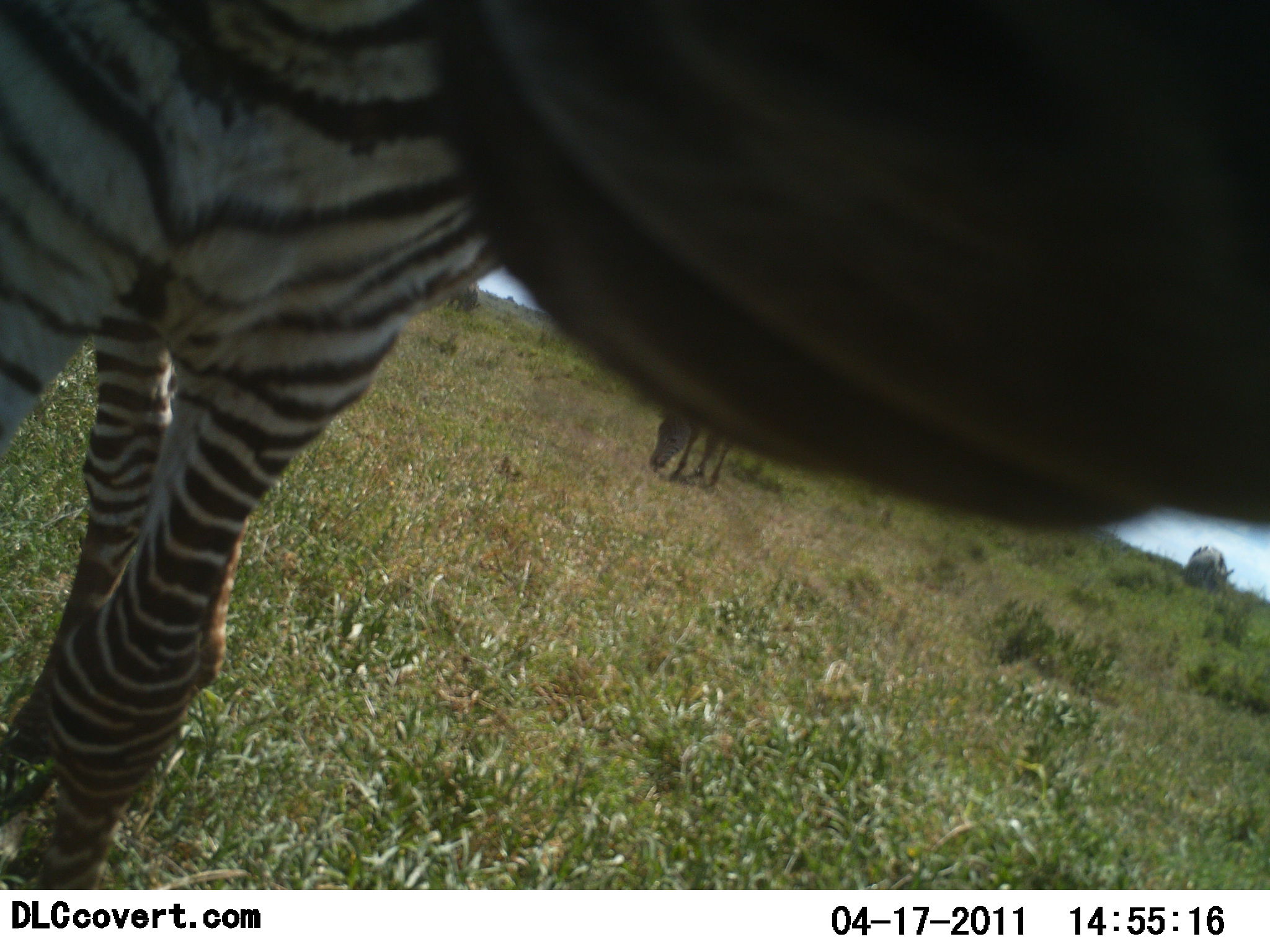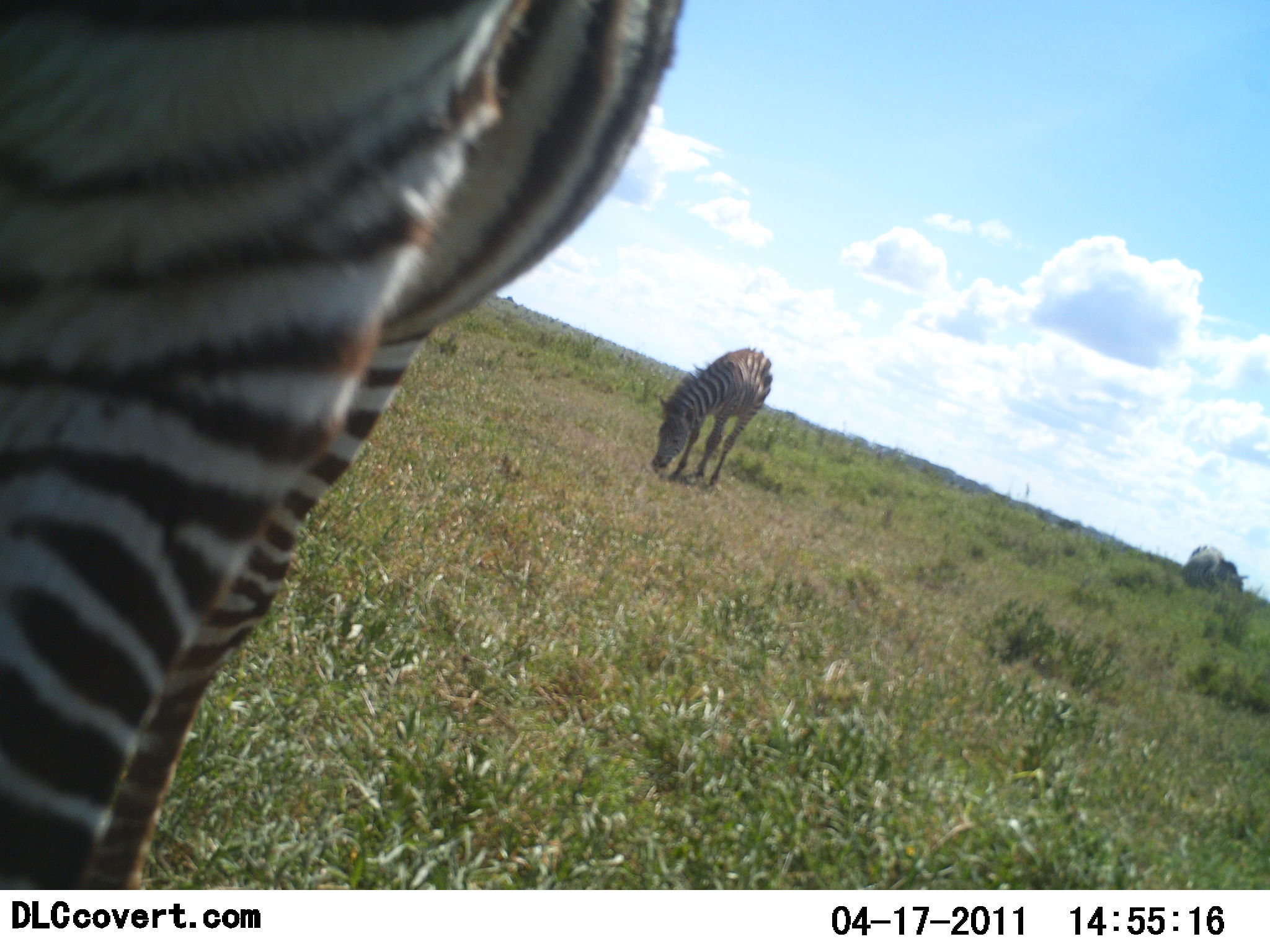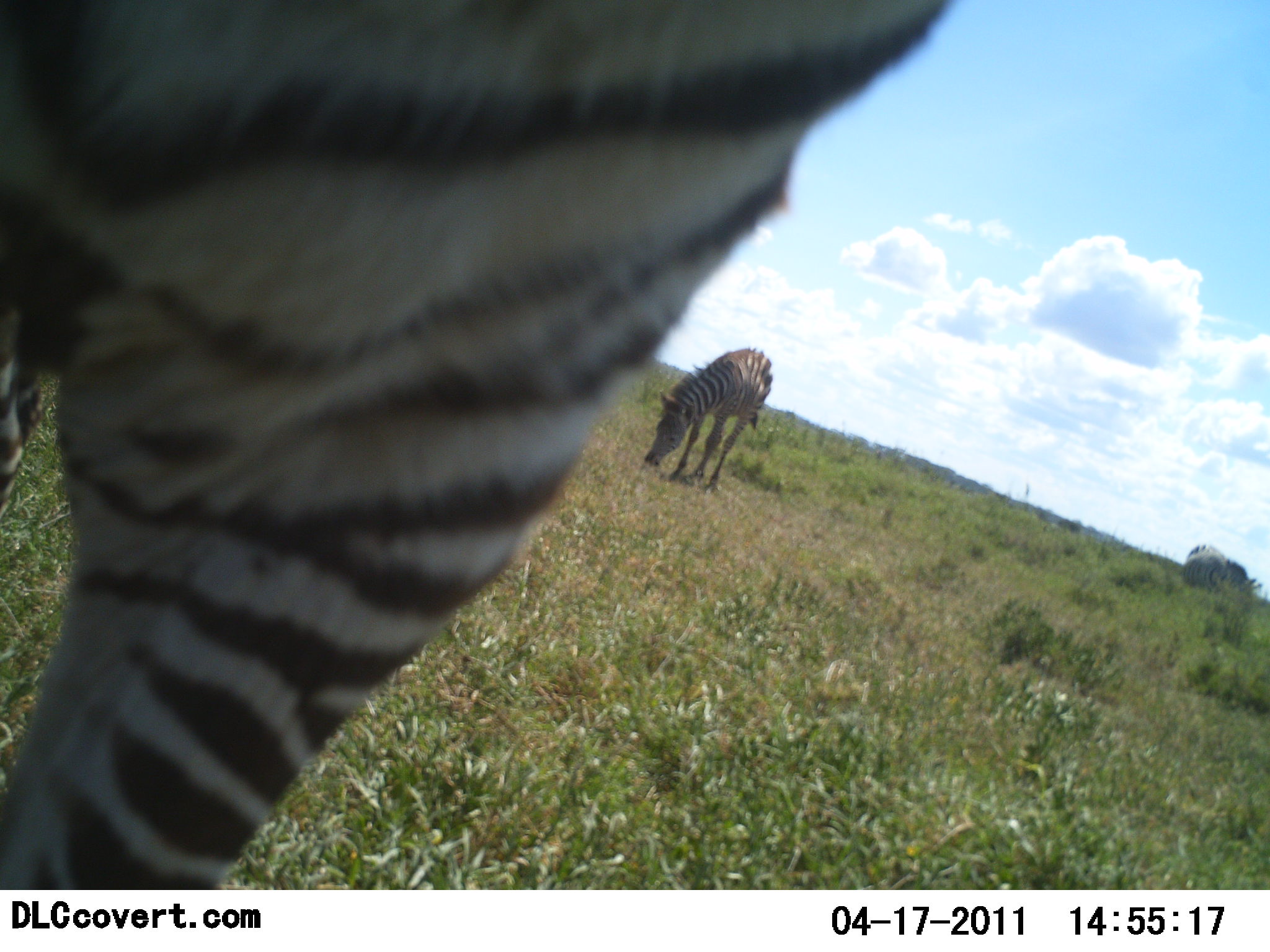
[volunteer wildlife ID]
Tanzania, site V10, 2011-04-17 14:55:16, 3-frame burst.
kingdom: Animalia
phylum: Chordata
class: Mammalia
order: Perissodactyla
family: Equidae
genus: Equus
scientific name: Equus quagga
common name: plains zebra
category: zebra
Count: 2.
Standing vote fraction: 50%.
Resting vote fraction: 0%.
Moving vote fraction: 8%.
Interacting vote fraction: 25%.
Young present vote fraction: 17%.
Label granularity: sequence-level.